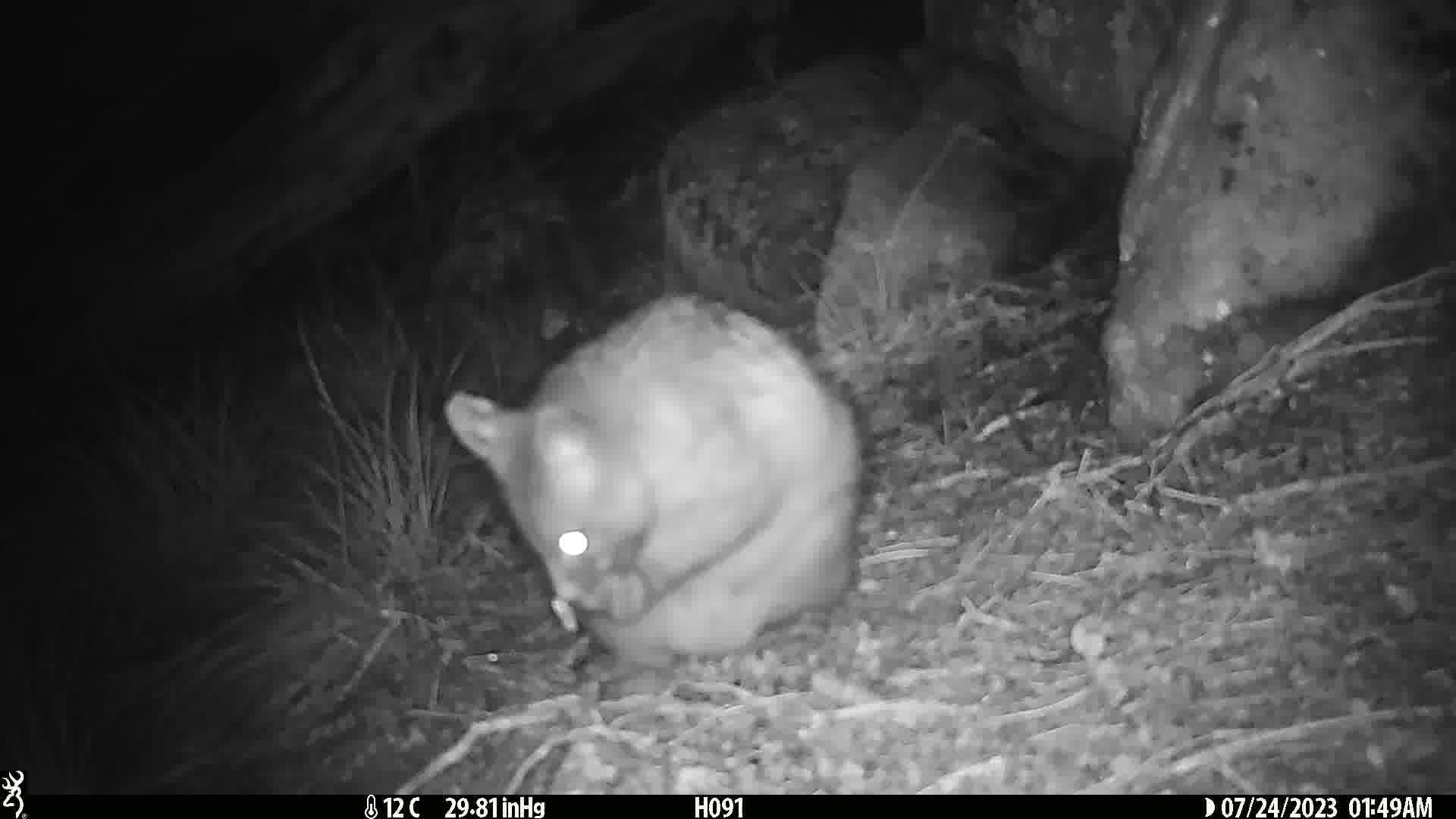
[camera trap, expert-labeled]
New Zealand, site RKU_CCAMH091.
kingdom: Animalia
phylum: Chordata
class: Mammalia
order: Diprotodontia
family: Phalangeridae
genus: Trichosurus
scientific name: Trichosurus vulpecula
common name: common brushtail possum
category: possum